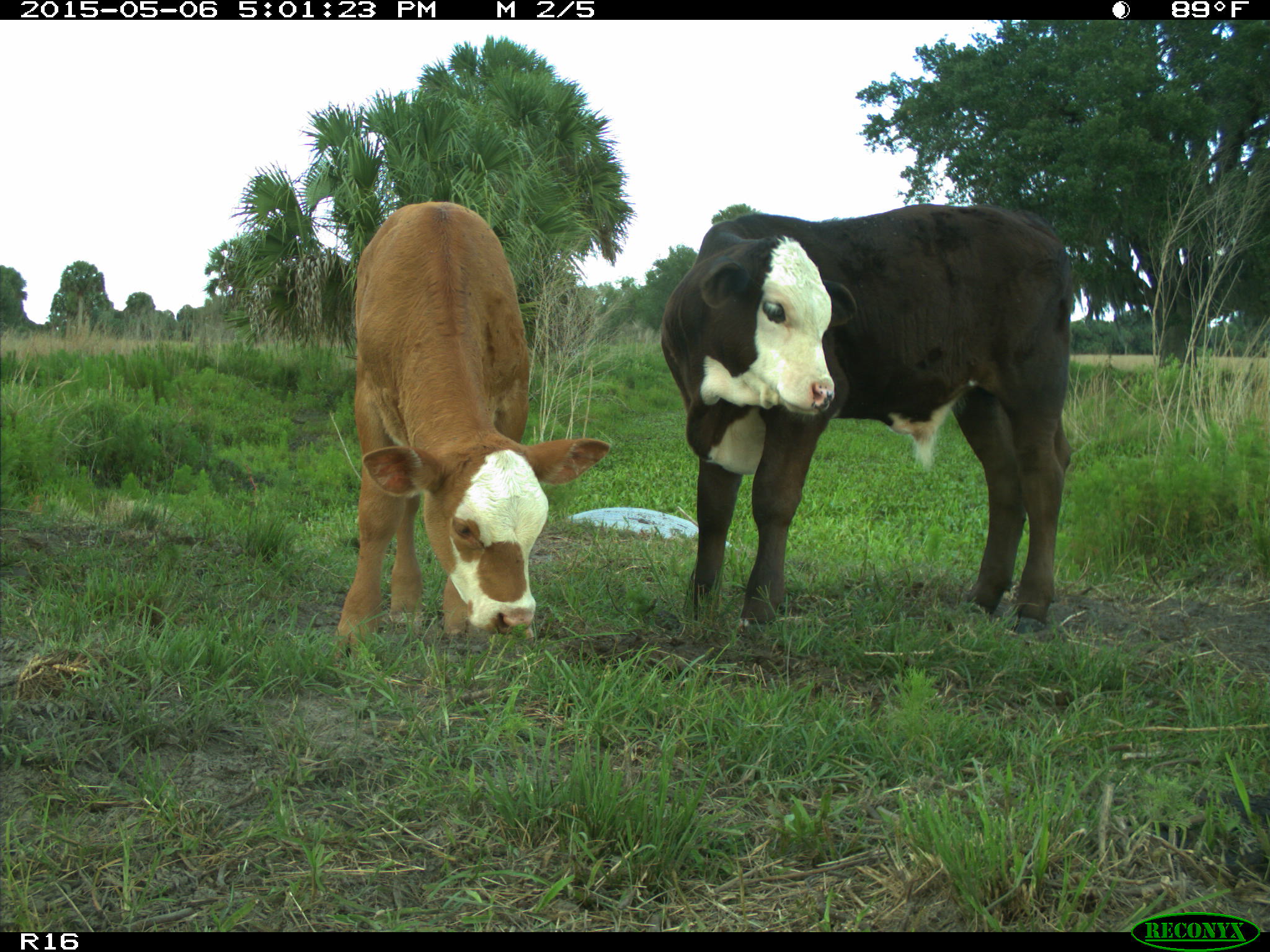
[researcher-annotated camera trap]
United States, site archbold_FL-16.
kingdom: Animalia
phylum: Chordata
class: Mammalia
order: Artiodactyla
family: Bovidae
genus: Bos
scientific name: Bos taurus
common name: domestic cow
Bos taurus (domestic cow).